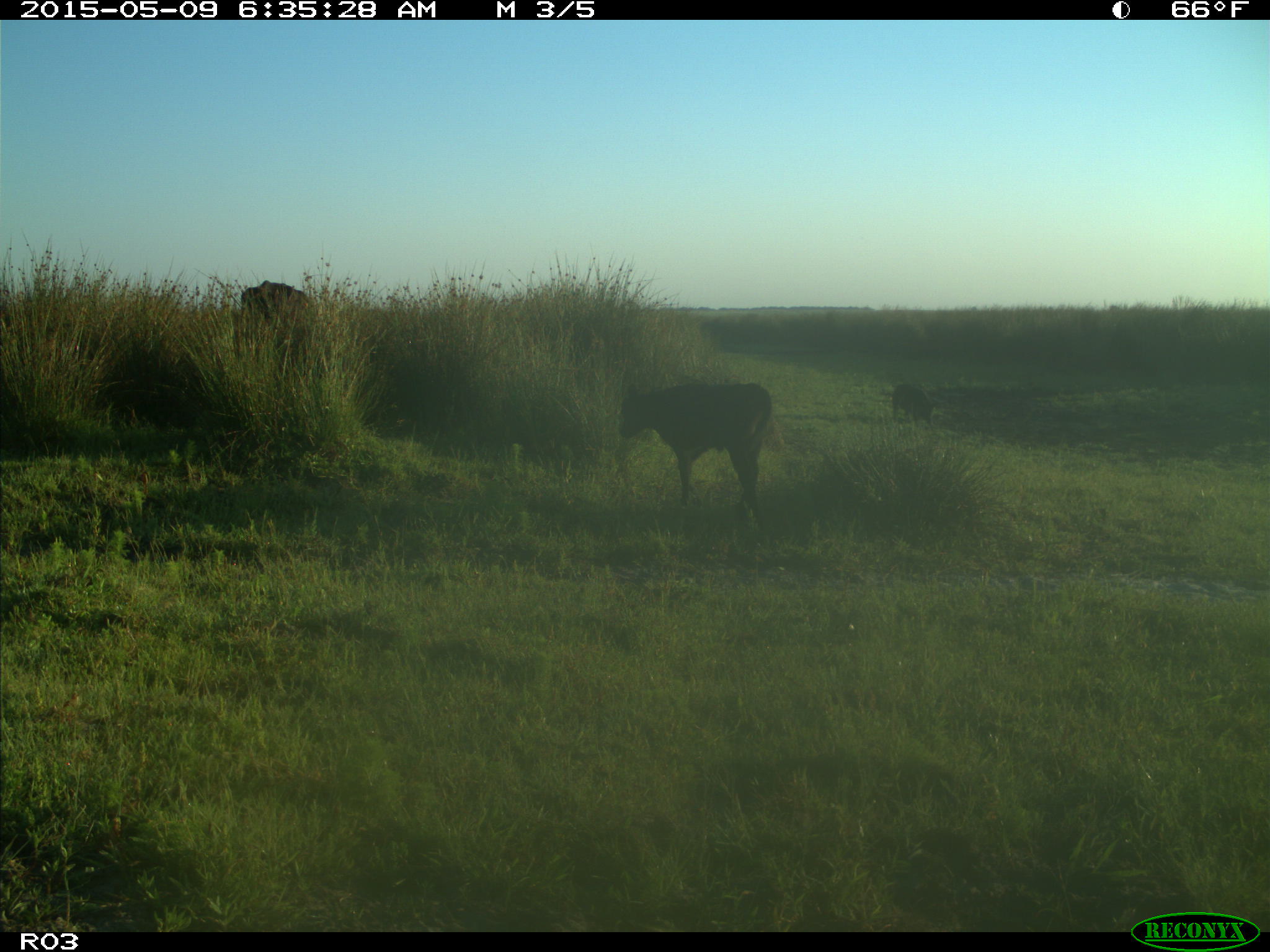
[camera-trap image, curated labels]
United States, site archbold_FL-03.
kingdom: Animalia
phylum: Chordata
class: Mammalia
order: Artiodactyla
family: Bovidae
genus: Bos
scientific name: Bos taurus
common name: domestic cow